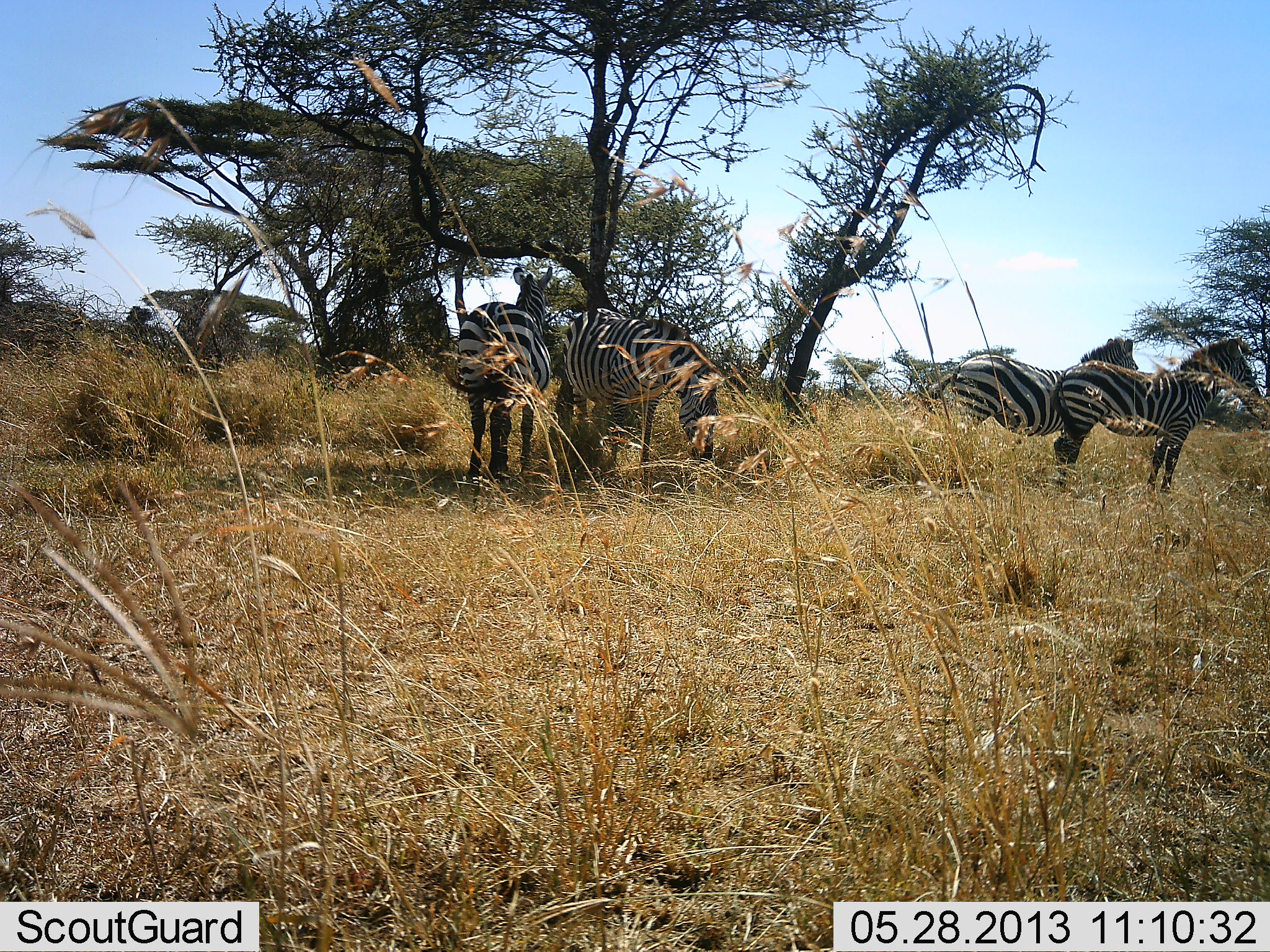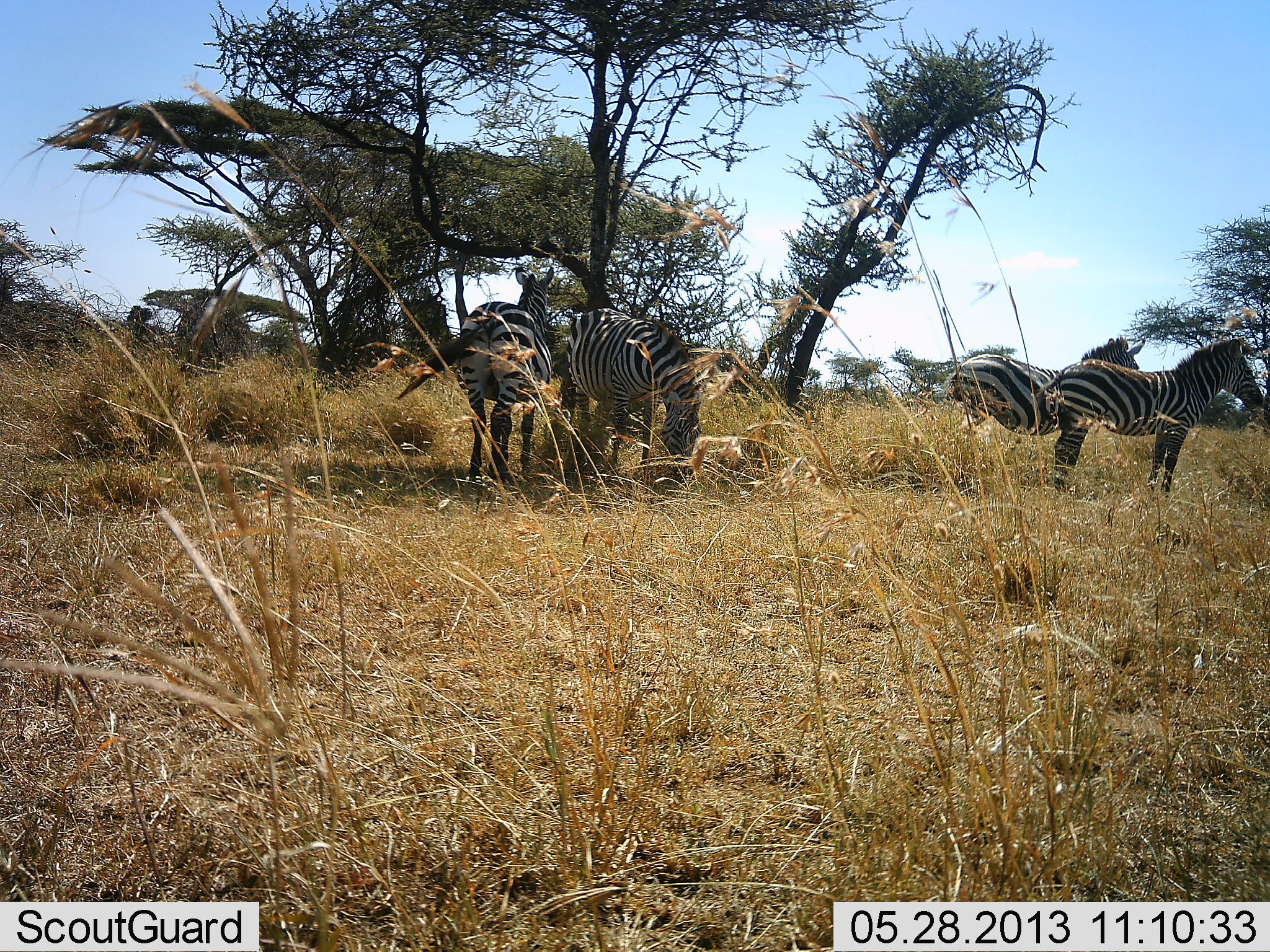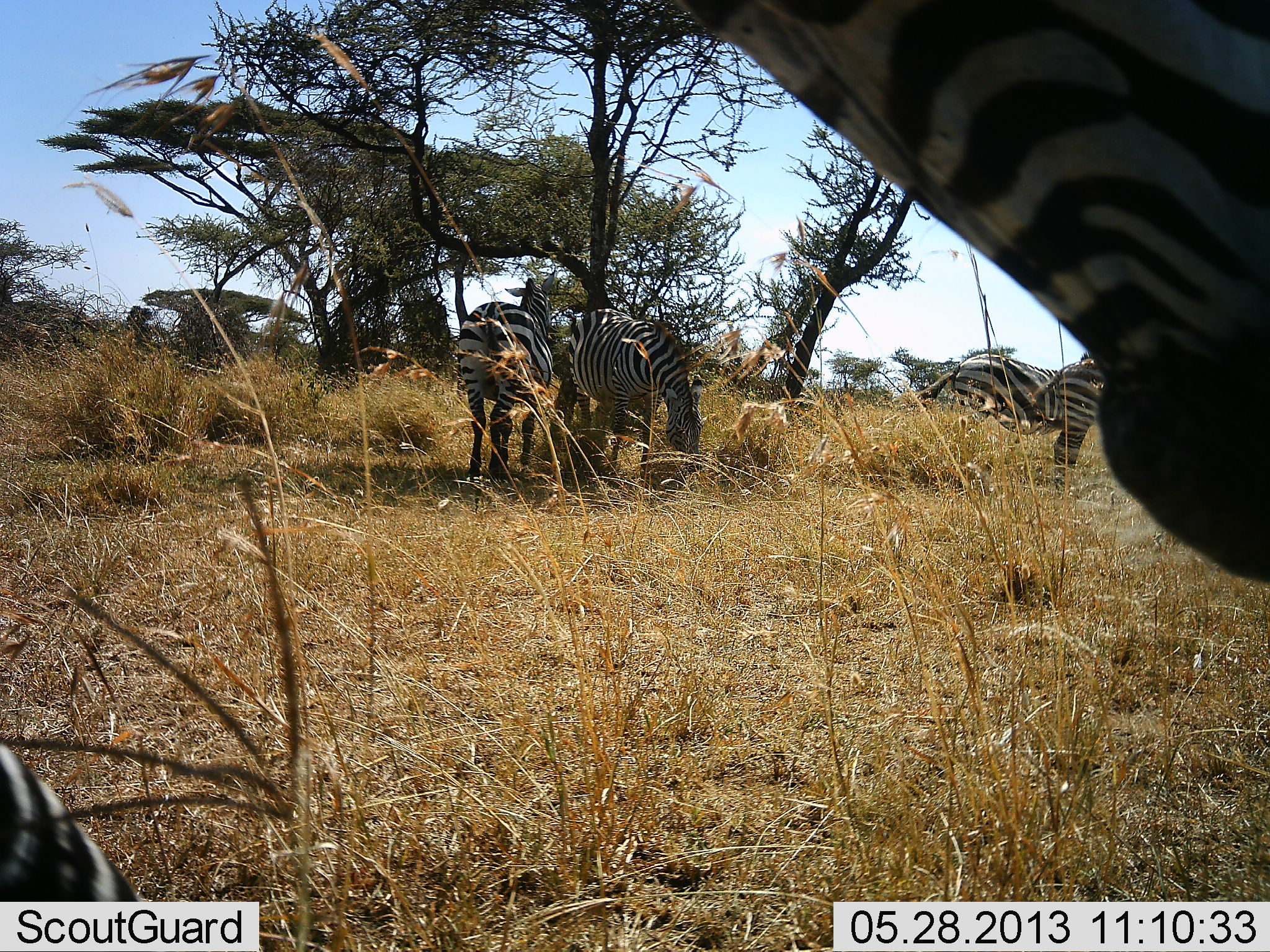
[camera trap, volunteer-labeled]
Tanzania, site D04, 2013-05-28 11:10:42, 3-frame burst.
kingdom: Animalia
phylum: Chordata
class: Mammalia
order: Perissodactyla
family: Equidae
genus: Equus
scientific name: Equus quagga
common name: plains zebra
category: zebra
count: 5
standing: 94%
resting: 19%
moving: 44%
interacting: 0%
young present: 0%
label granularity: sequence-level